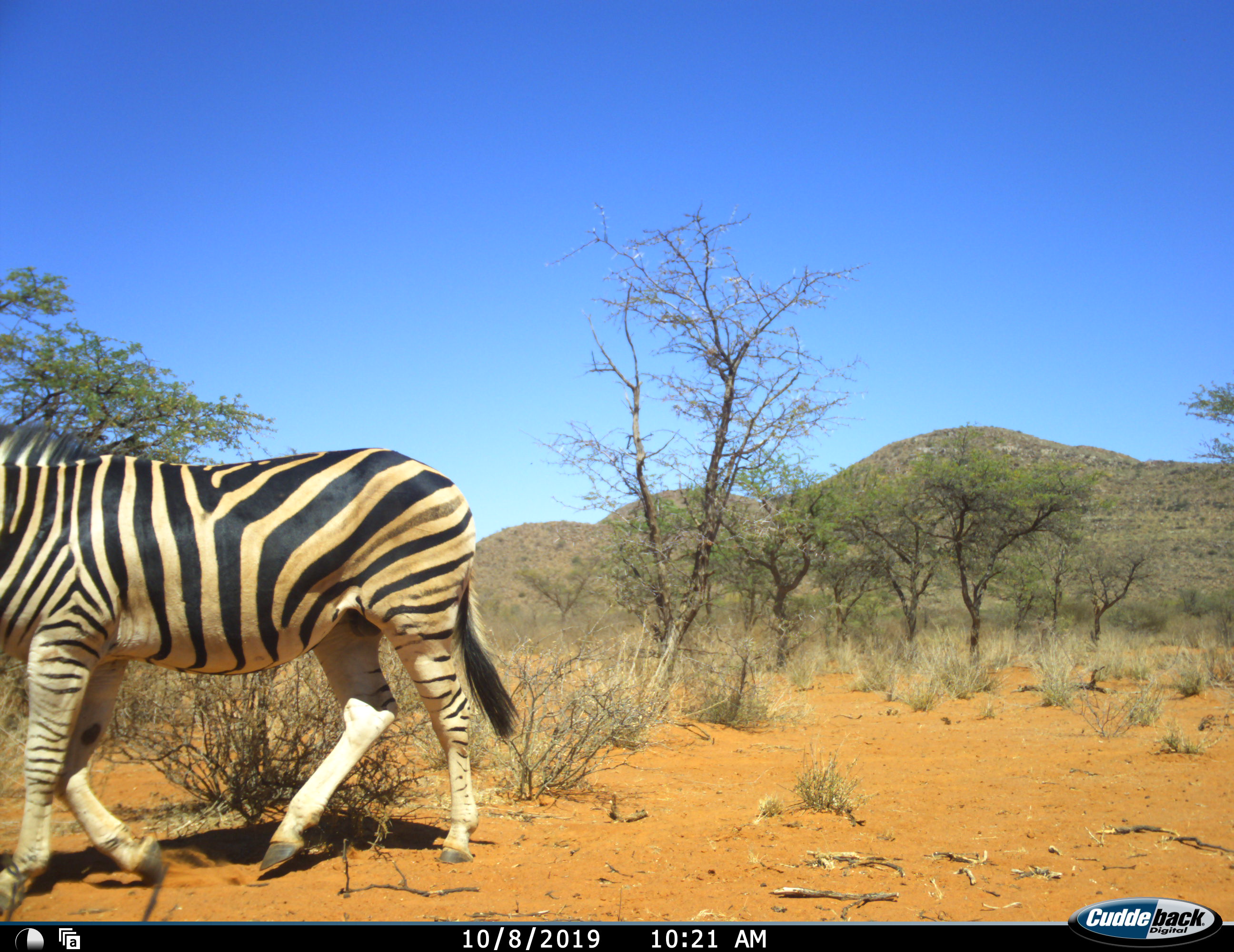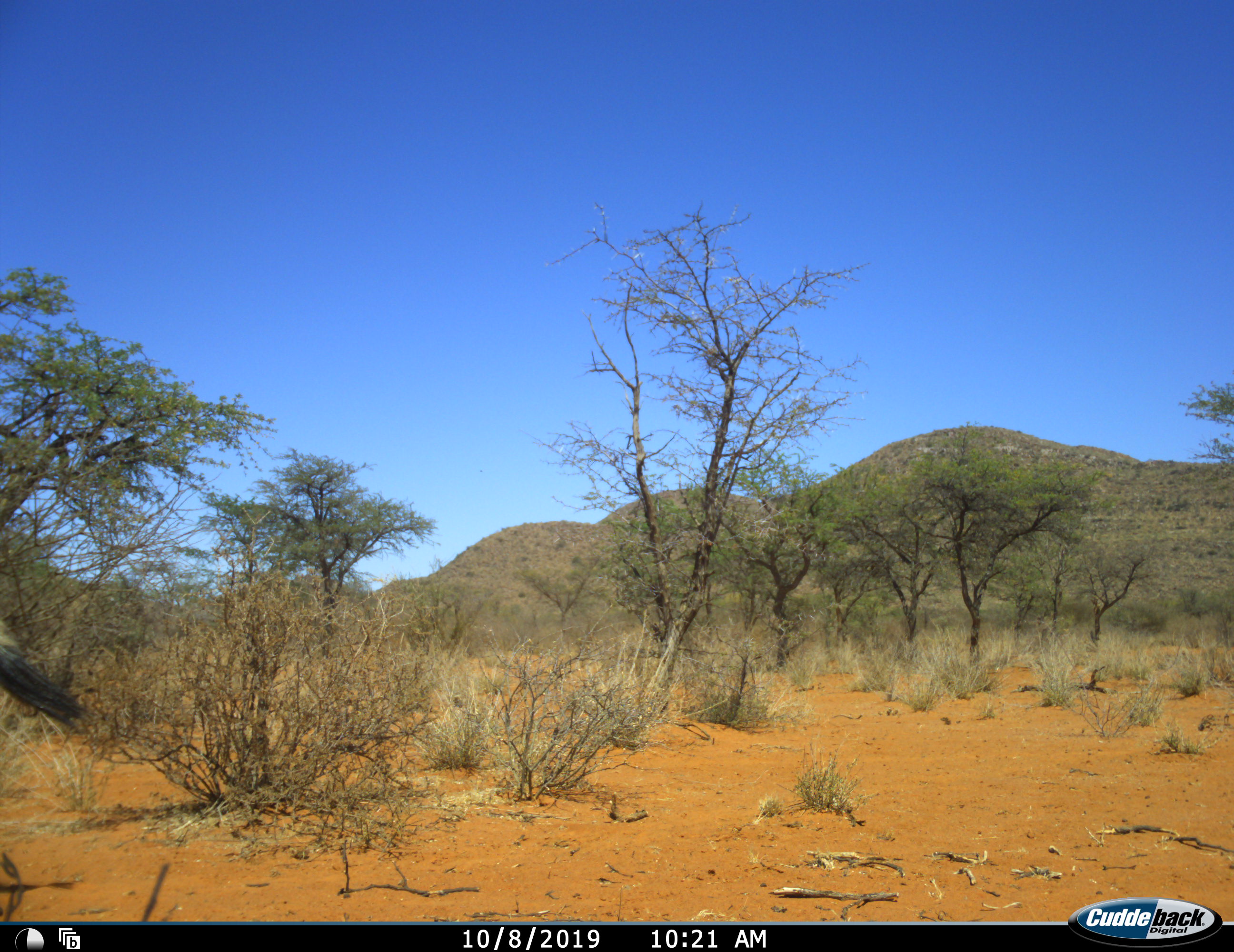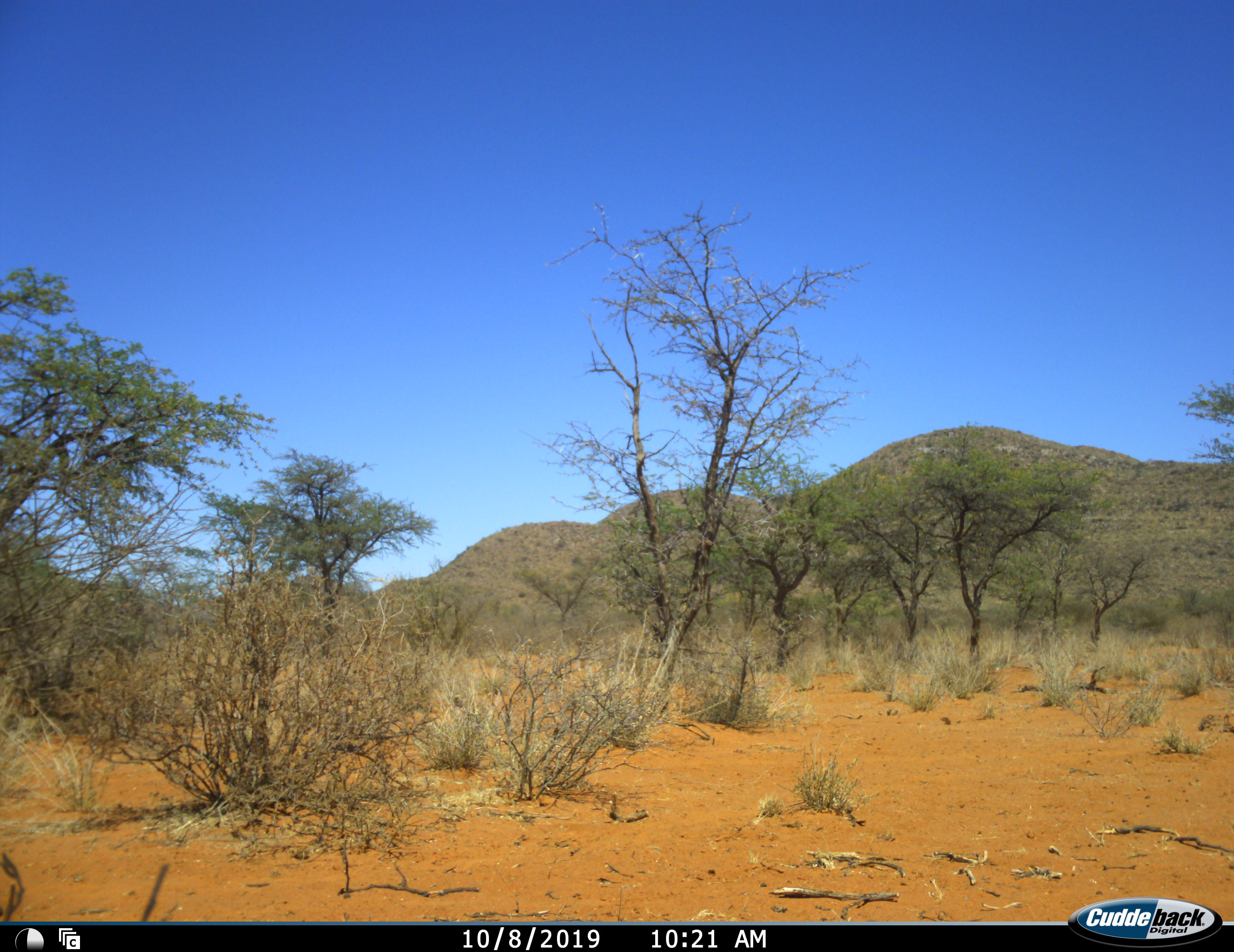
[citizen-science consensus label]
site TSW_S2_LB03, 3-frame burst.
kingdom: Animalia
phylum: Chordata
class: Mammalia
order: Perissodactyla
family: Equidae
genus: Equus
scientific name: Equus quagga burchellii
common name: burchell's zebra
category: zebraburchells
Zebraburchells (burchell's zebra) (Equus quagga burchellii), count 1. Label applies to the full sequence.